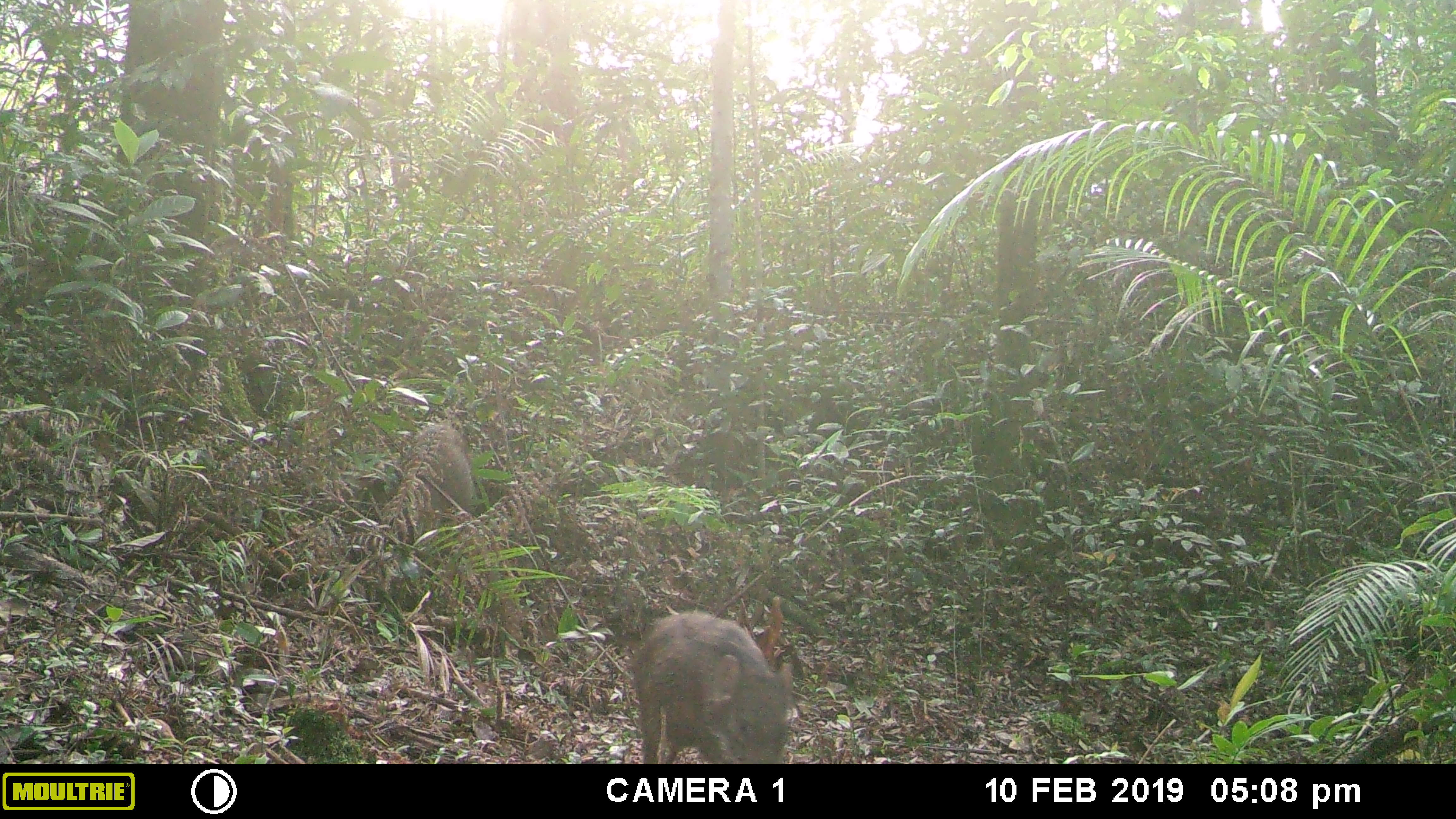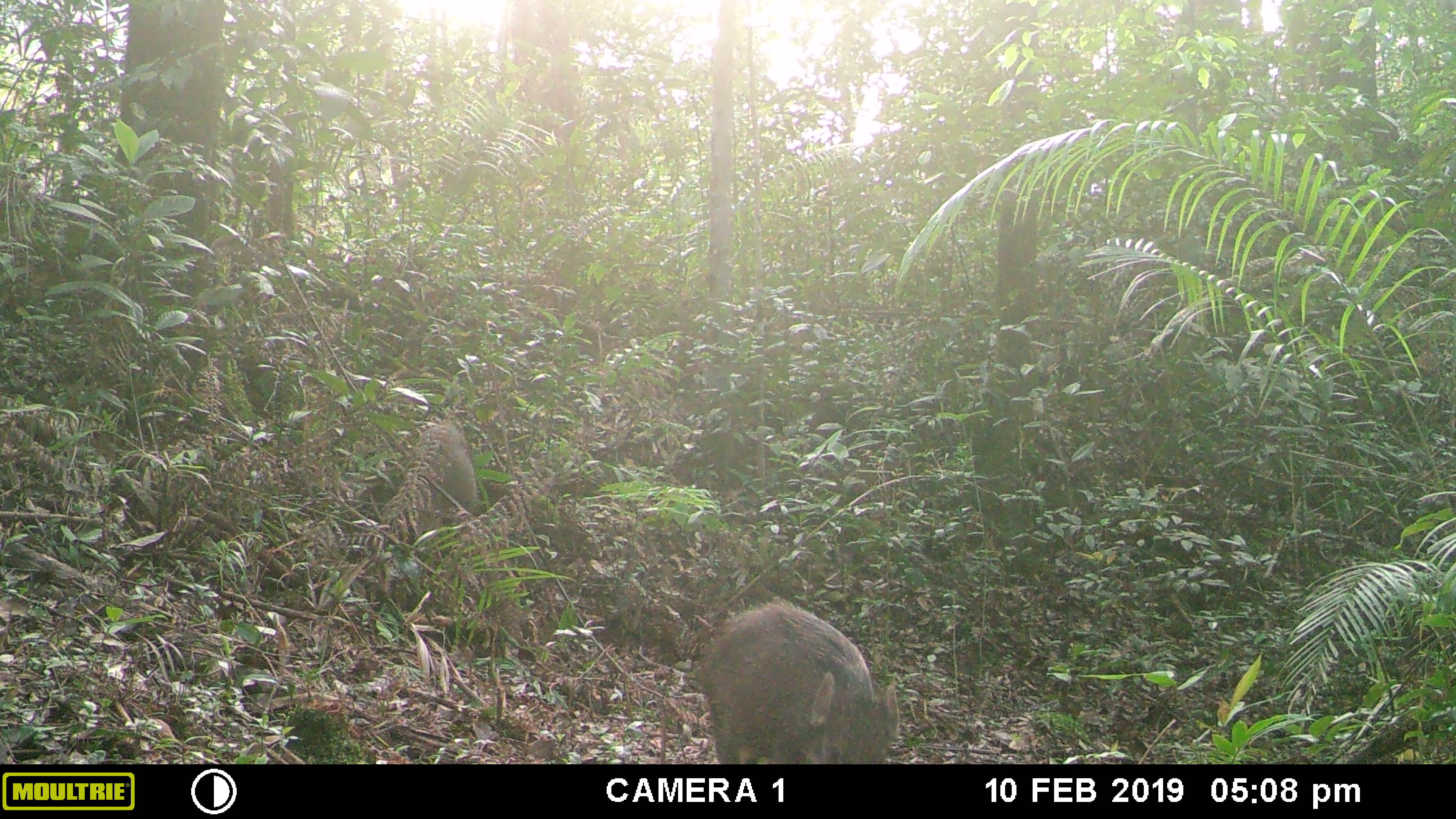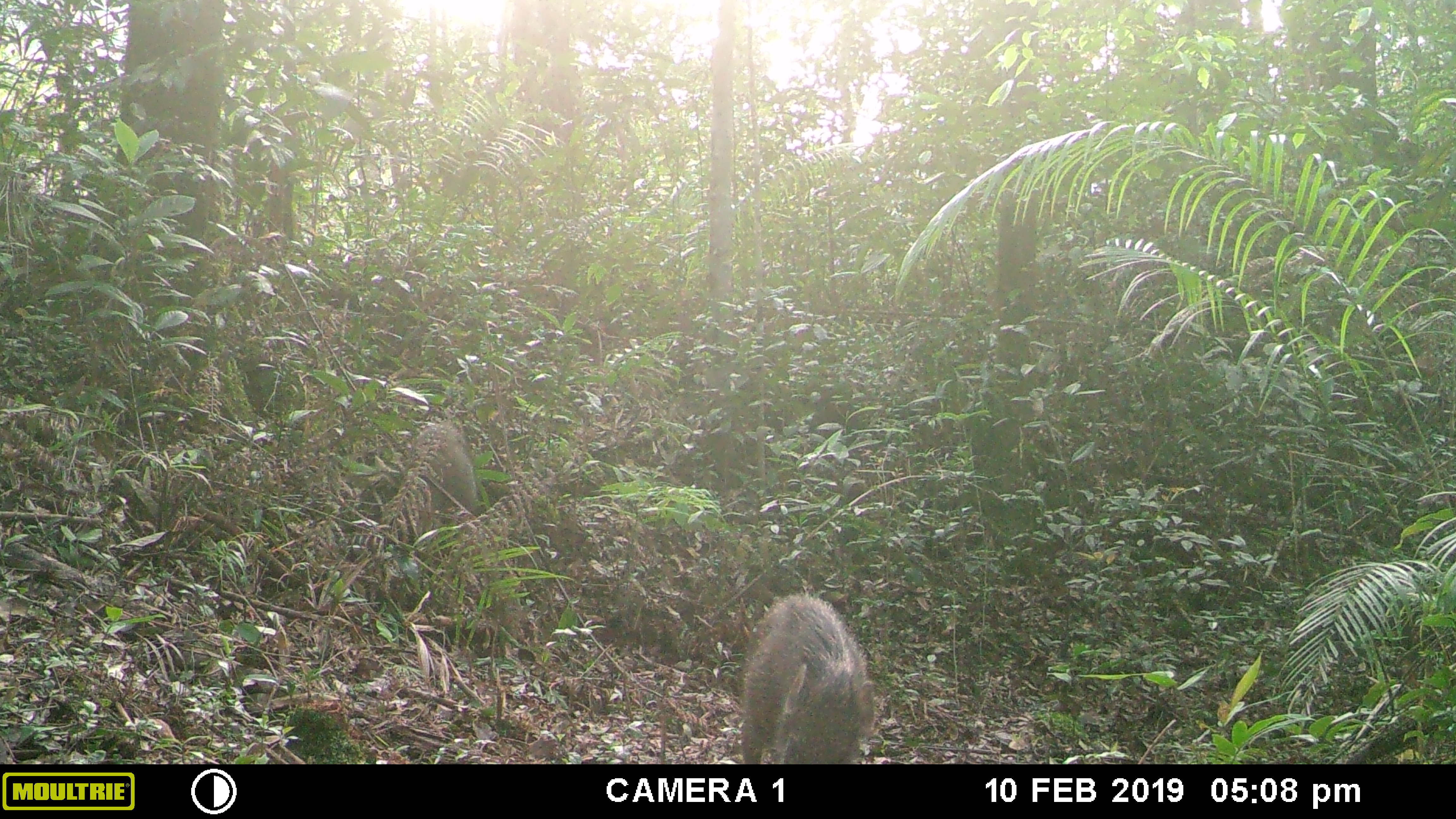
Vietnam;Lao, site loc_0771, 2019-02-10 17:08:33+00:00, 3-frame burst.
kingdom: Animalia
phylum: Chordata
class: Mammalia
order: Artiodactyla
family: Suidae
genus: Sus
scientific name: Sus scrofa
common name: eurasian wild pig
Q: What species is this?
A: Eurasian wild pig (Sus scrofa).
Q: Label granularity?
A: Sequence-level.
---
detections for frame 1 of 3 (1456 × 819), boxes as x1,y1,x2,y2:
eurasian wild pig: 630,610,796,764; 398,423,478,540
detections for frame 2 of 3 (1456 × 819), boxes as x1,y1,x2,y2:
eurasian wild pig: 702,600,900,763; 402,423,478,537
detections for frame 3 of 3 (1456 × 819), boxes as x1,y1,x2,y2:
eurasian wild pig: 737,592,882,763; 402,423,478,537